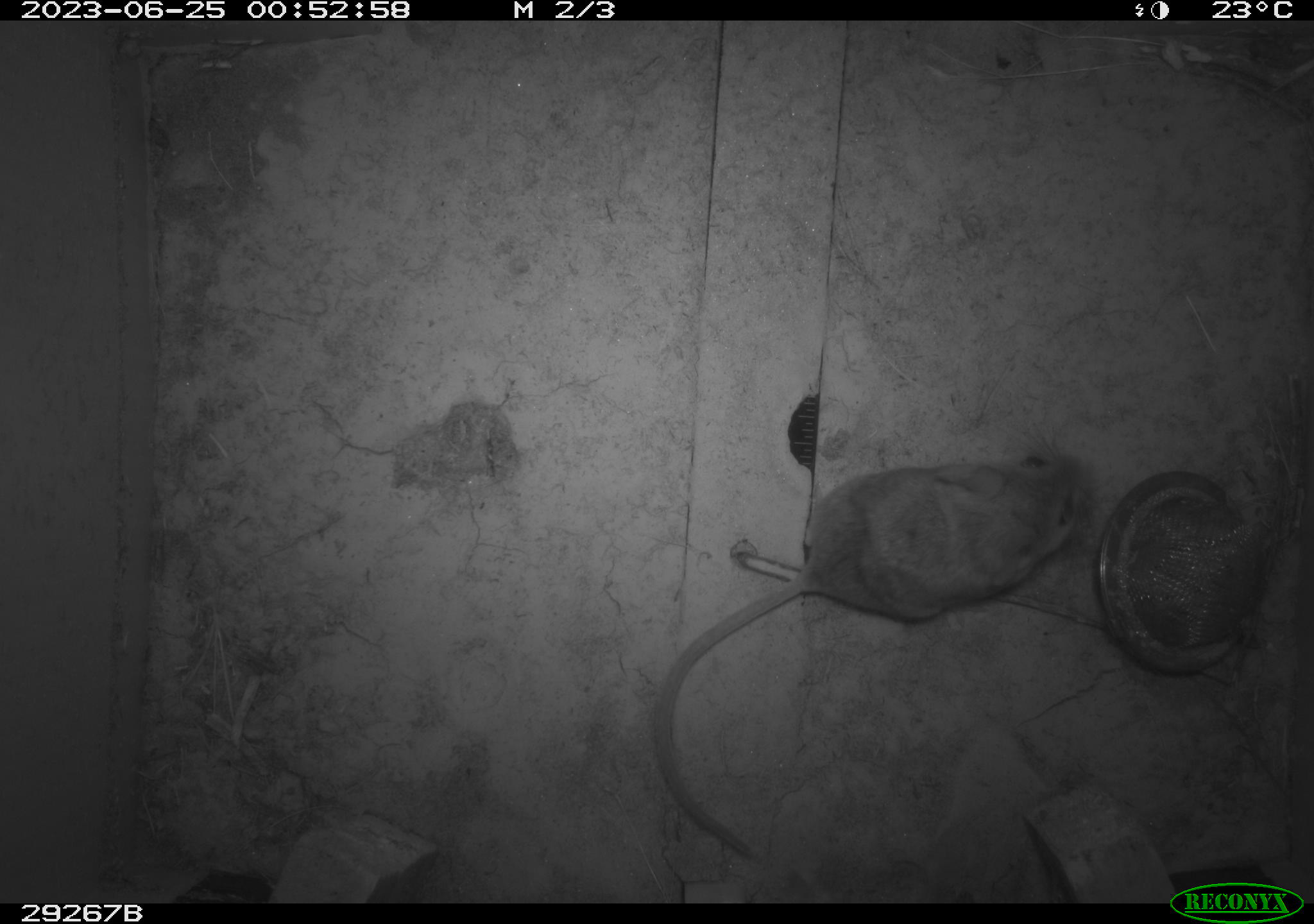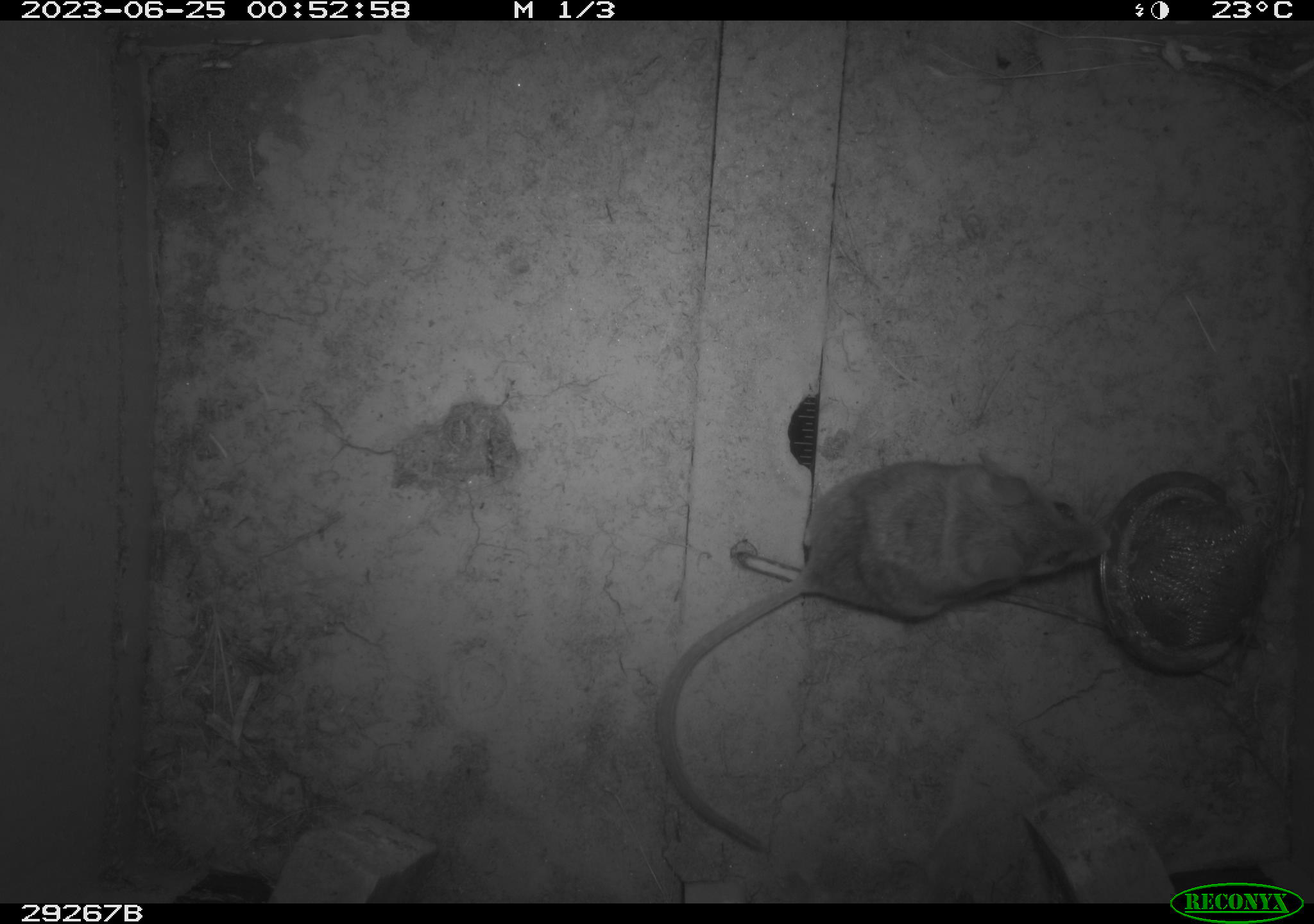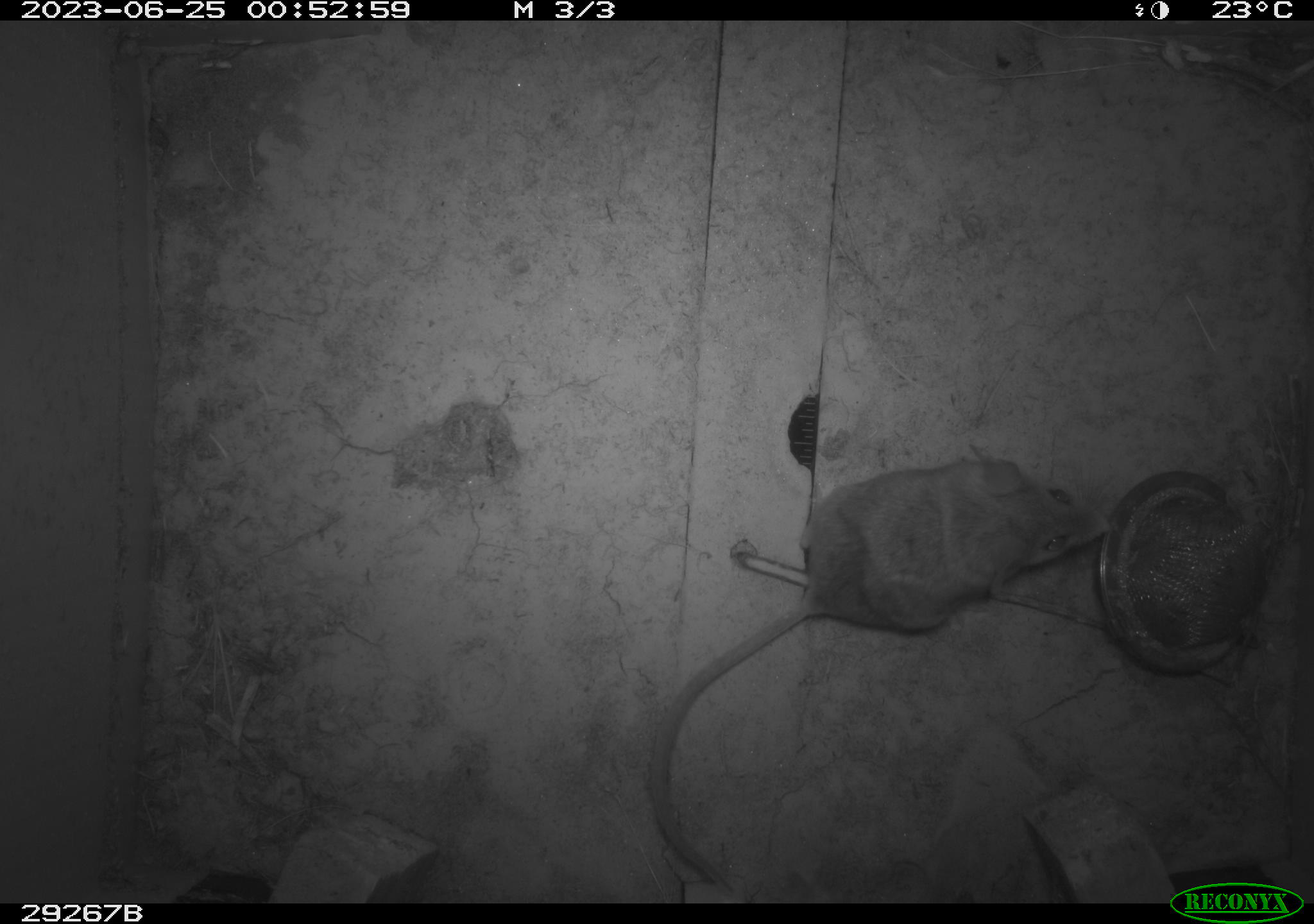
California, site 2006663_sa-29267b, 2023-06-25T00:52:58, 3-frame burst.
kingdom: Animalia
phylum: Chordata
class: Mammalia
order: Rodentia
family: Cricetidae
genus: Peromyscus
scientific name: Peromyscus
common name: deer mice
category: peromyscus species